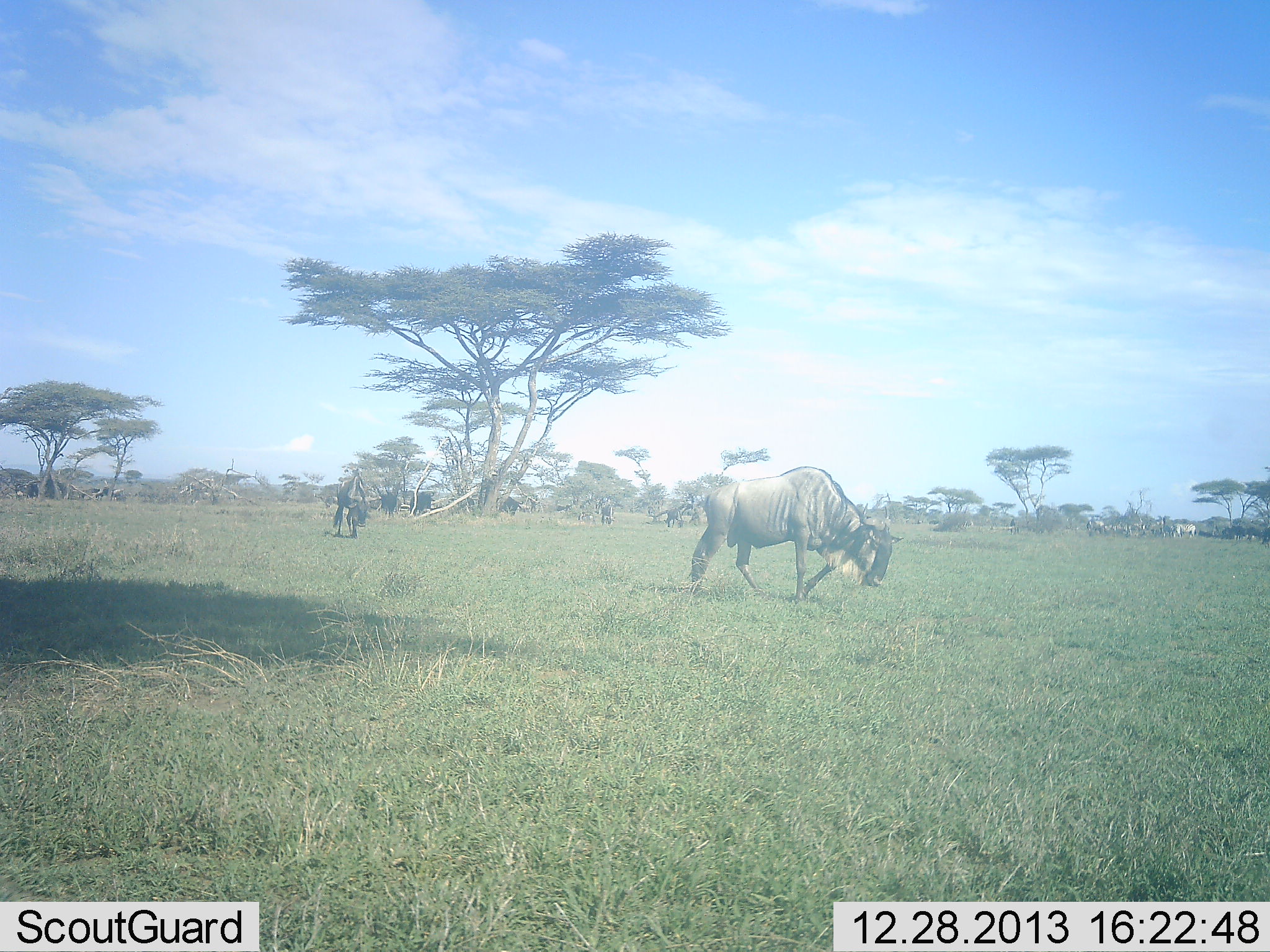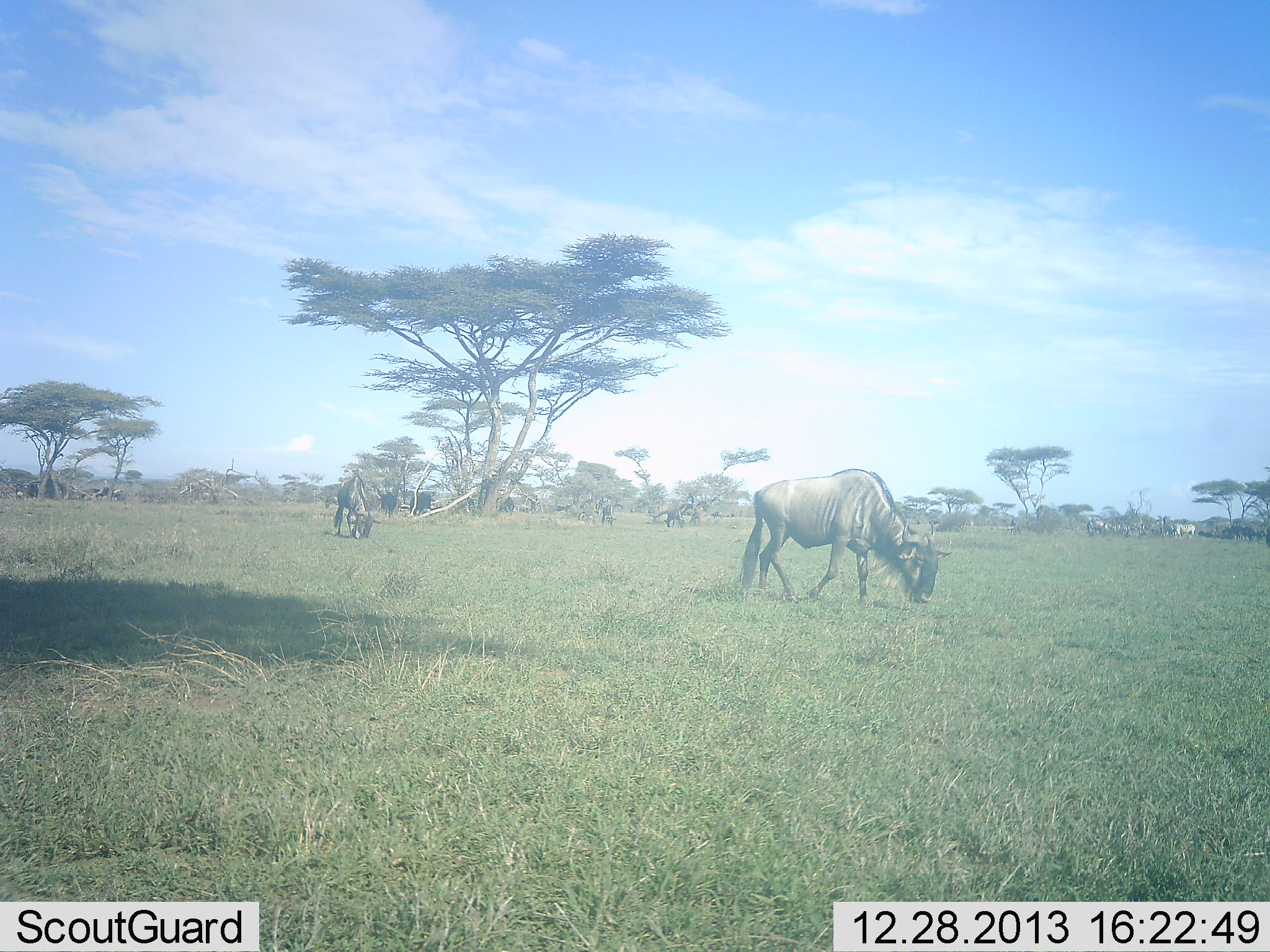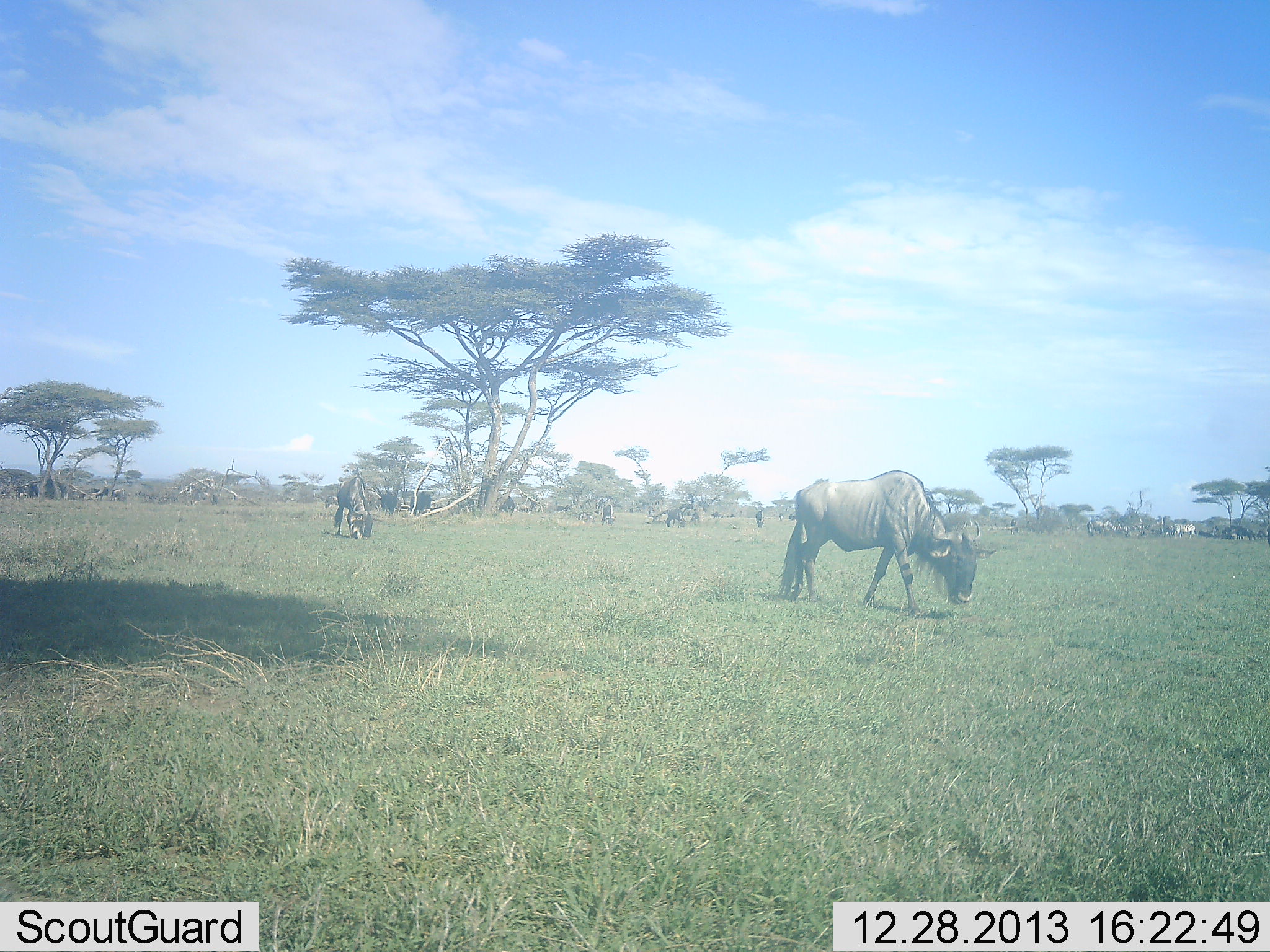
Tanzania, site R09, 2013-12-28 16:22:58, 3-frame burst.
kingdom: Animalia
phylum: Chordata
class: Mammalia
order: Artiodactyla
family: Bovidae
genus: Connochaetes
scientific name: Connochaetes taurinus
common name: blue wildebeest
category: wildebeest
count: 10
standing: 23%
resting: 0%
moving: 46%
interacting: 0%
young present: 0%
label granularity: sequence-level